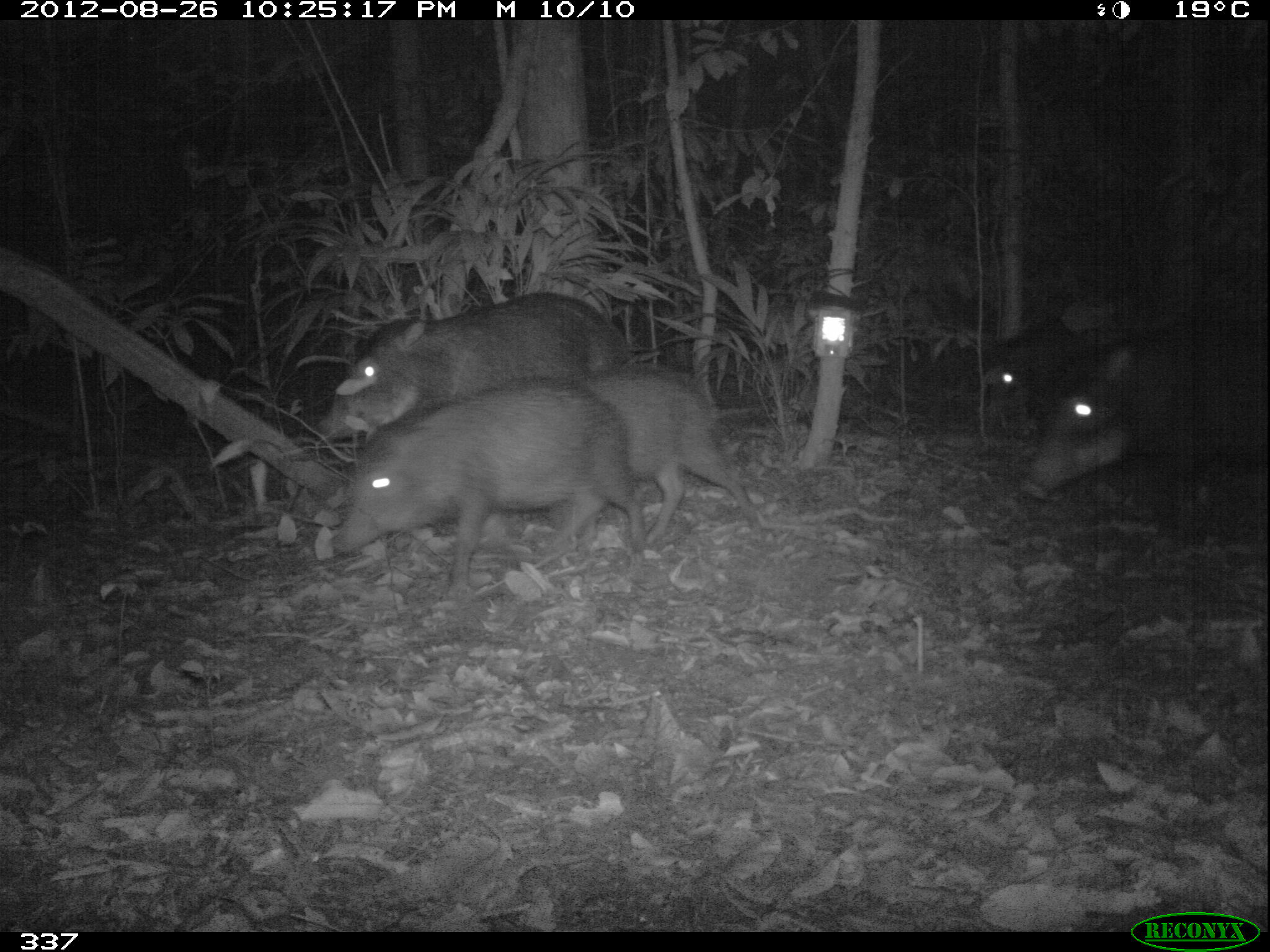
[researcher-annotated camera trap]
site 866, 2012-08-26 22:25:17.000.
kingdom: Animalia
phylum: Chordata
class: Mammalia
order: Artiodactyla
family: Tayassuidae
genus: Tayassu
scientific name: Tayassu pecari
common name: white-lipped peccary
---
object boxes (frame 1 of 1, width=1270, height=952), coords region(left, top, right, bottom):
tayassu pecari: region(317, 382, 645, 601); region(1019, 306, 1266, 555); region(314, 287, 631, 436); region(973, 300, 1216, 439); region(589, 364, 763, 549)